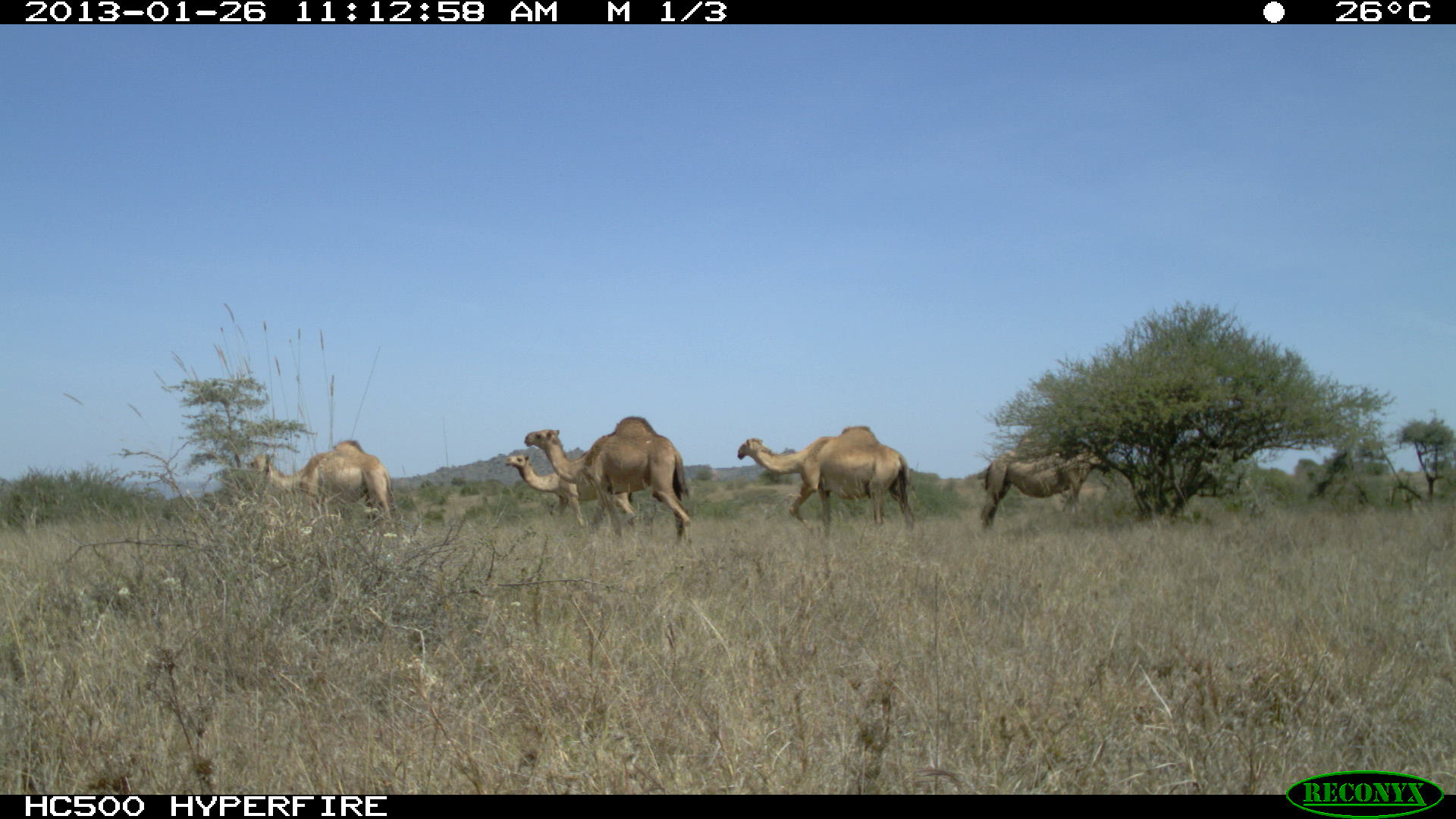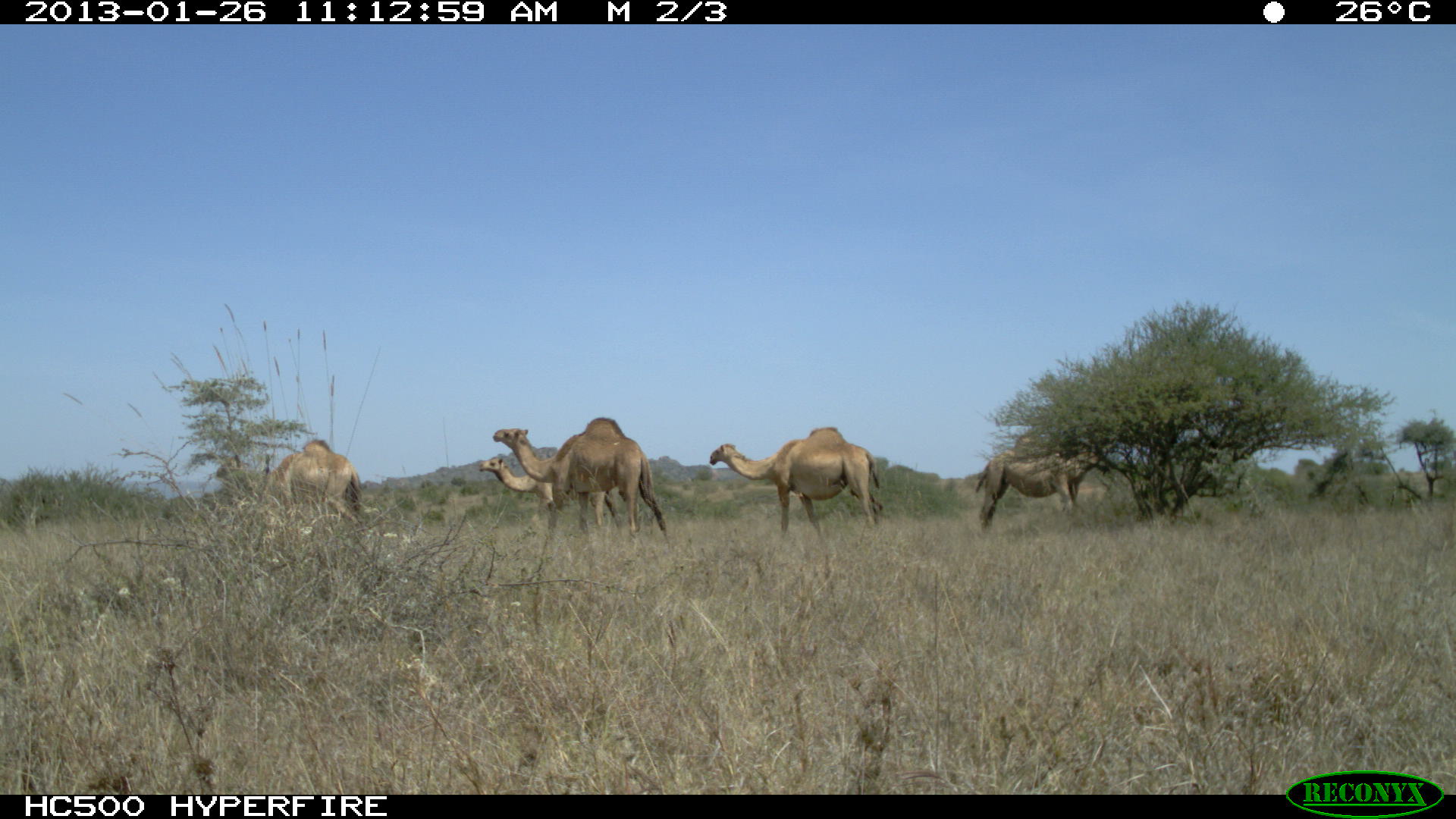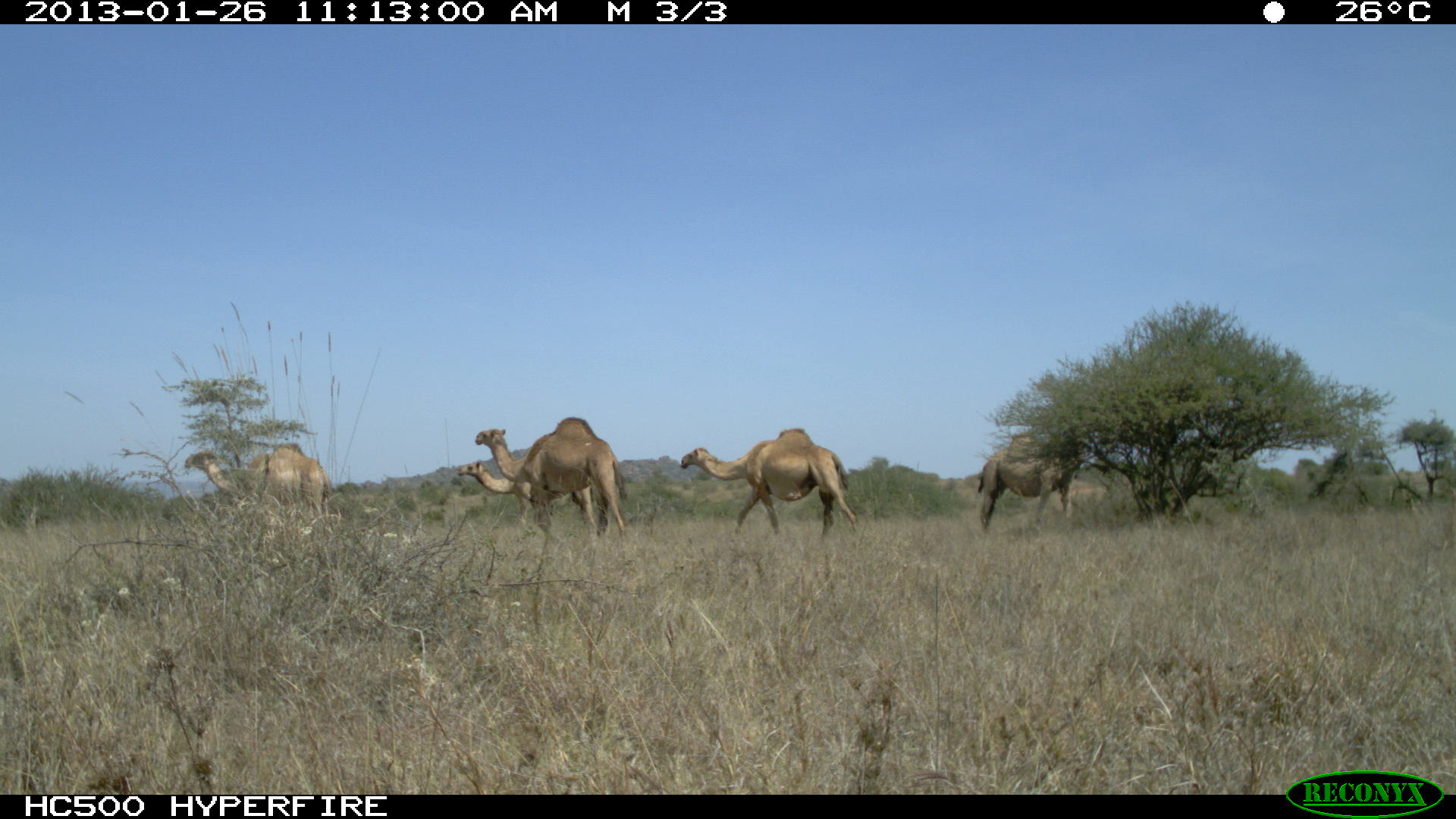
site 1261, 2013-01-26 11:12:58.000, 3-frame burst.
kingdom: Animalia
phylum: Chordata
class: Mammalia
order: Artiodactyla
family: Camelidae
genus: Camelus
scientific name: Camelus dromedarius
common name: dromedary camel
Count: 5.